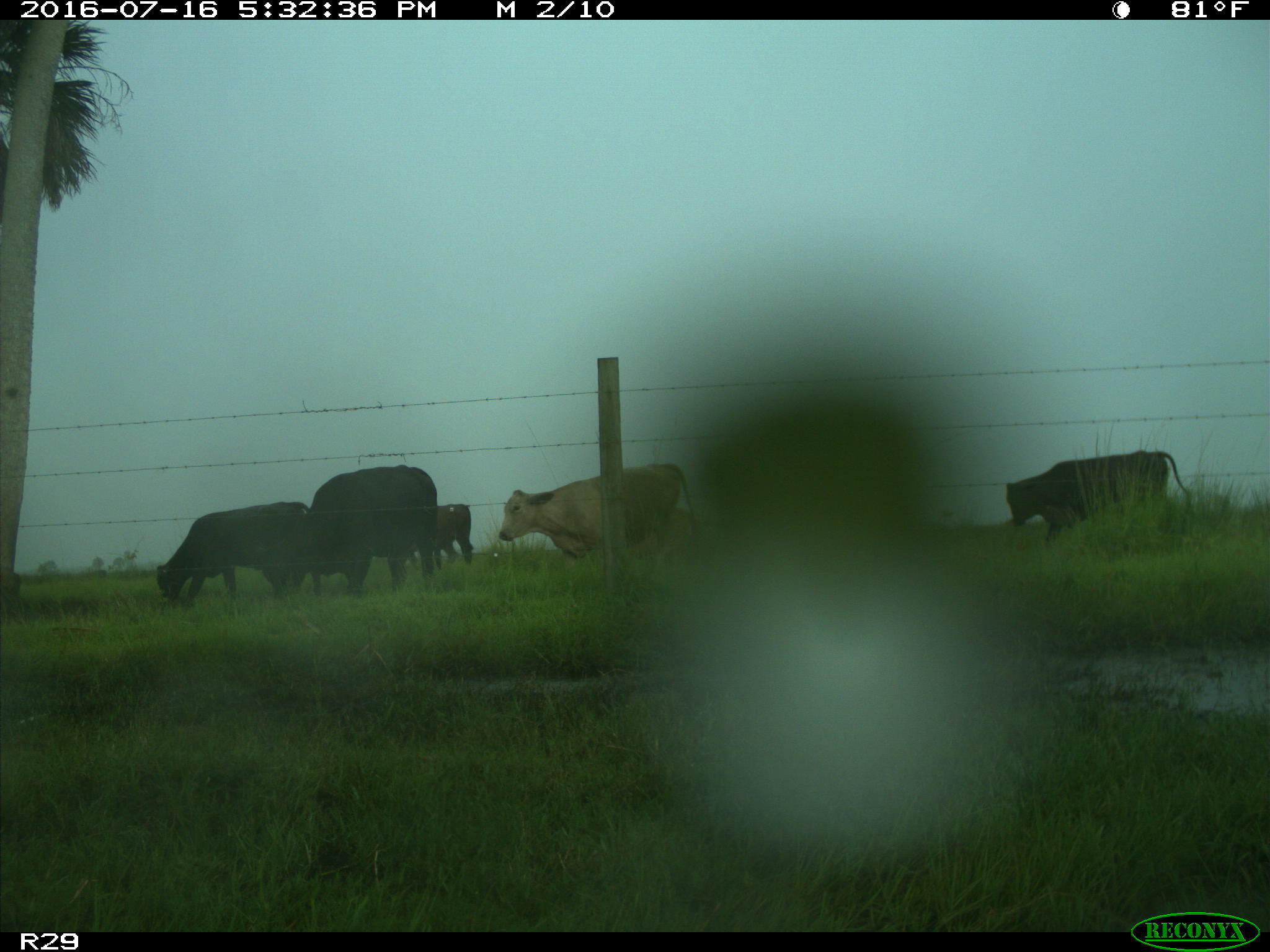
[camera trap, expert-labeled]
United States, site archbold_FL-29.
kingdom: Animalia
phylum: Chordata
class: Mammalia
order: Artiodactyla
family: Bovidae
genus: Bos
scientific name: Bos taurus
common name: domestic cow